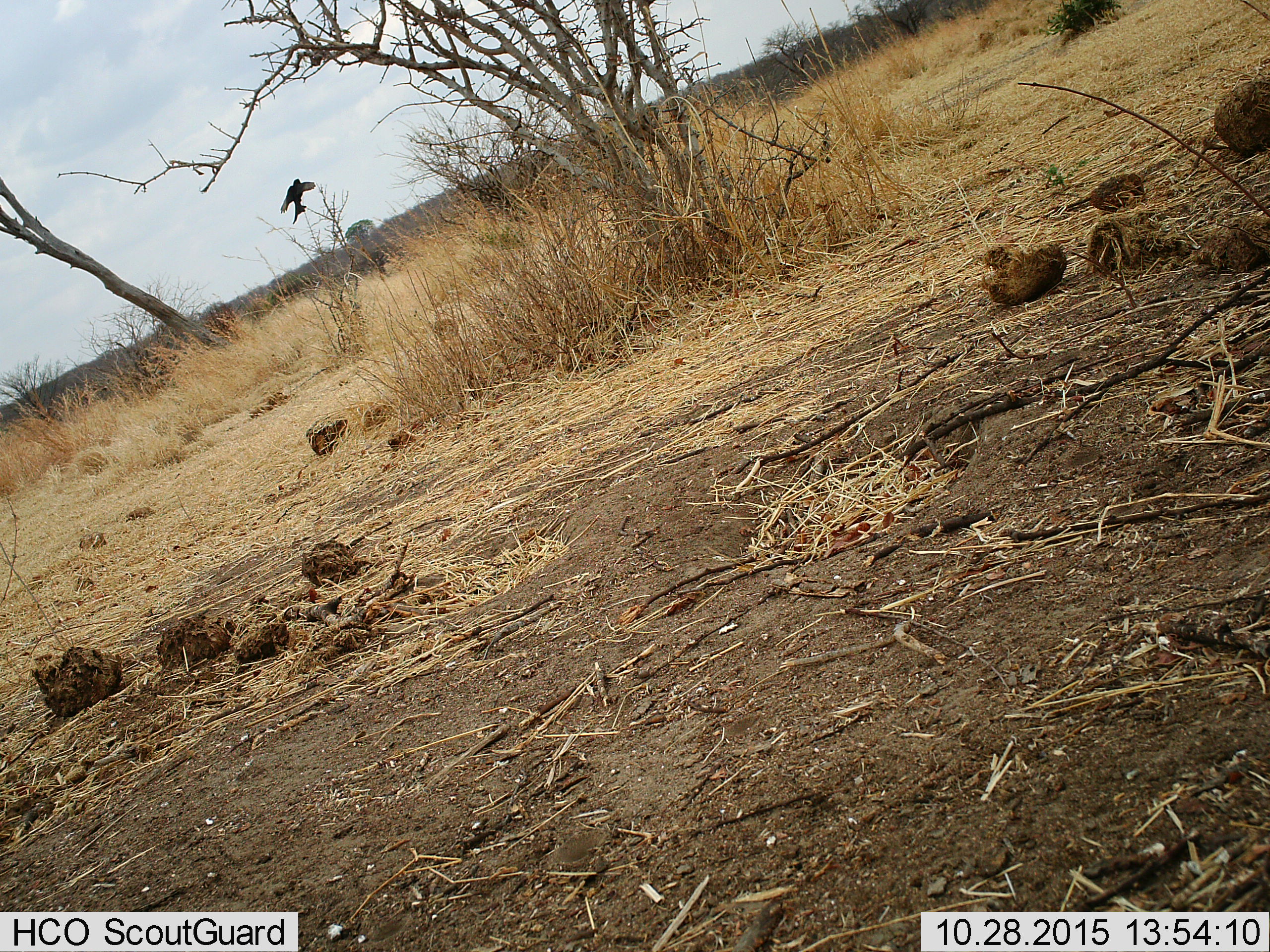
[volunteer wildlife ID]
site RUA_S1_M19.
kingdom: Animalia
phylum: Chordata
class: Aves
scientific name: Aves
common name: bird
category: birdother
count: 1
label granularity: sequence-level